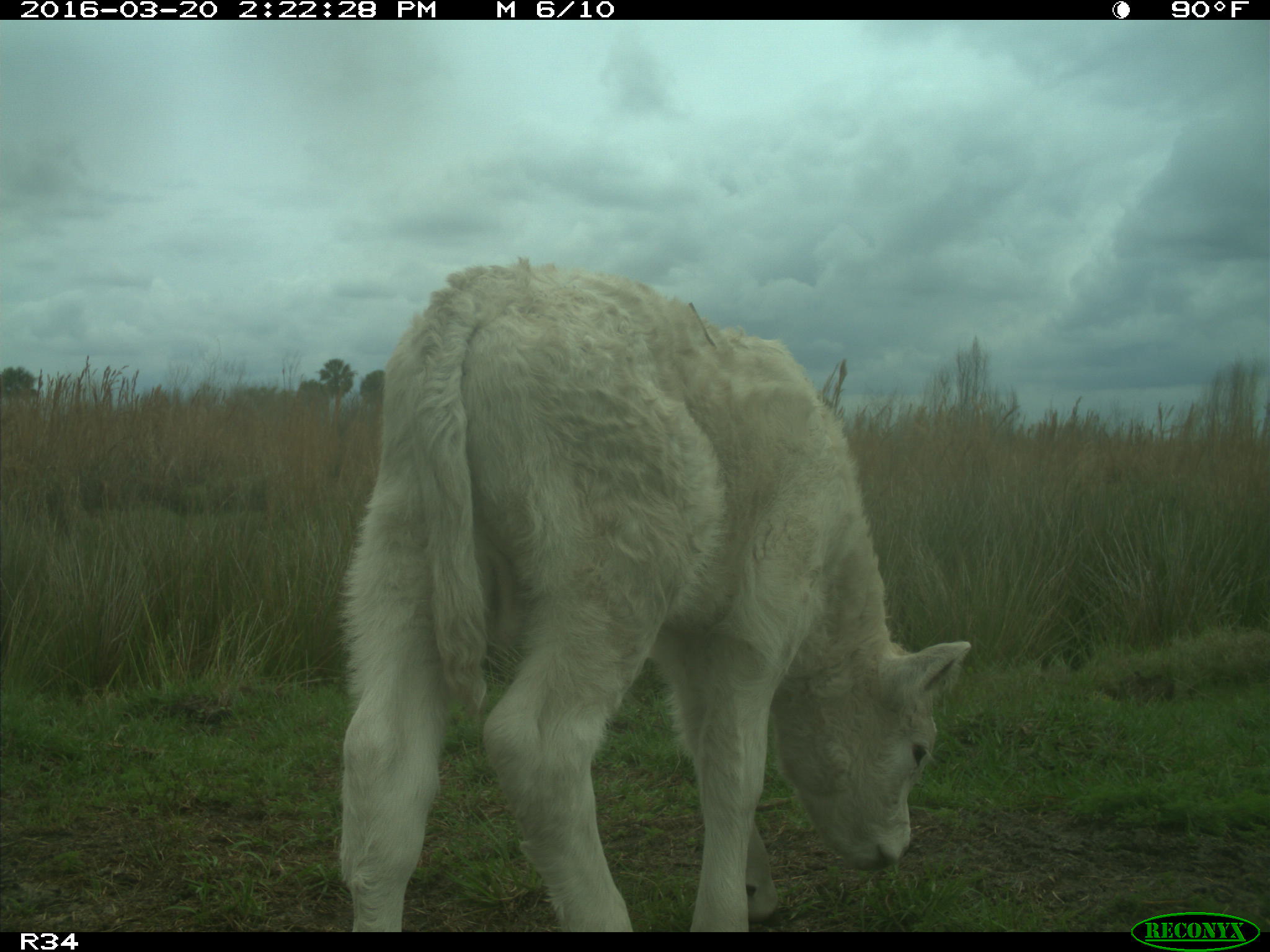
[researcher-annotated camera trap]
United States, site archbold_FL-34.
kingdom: Animalia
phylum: Chordata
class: Mammalia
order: Artiodactyla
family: Bovidae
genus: Bos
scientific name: Bos taurus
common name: domestic cow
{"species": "Bos taurus (domestic cow)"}